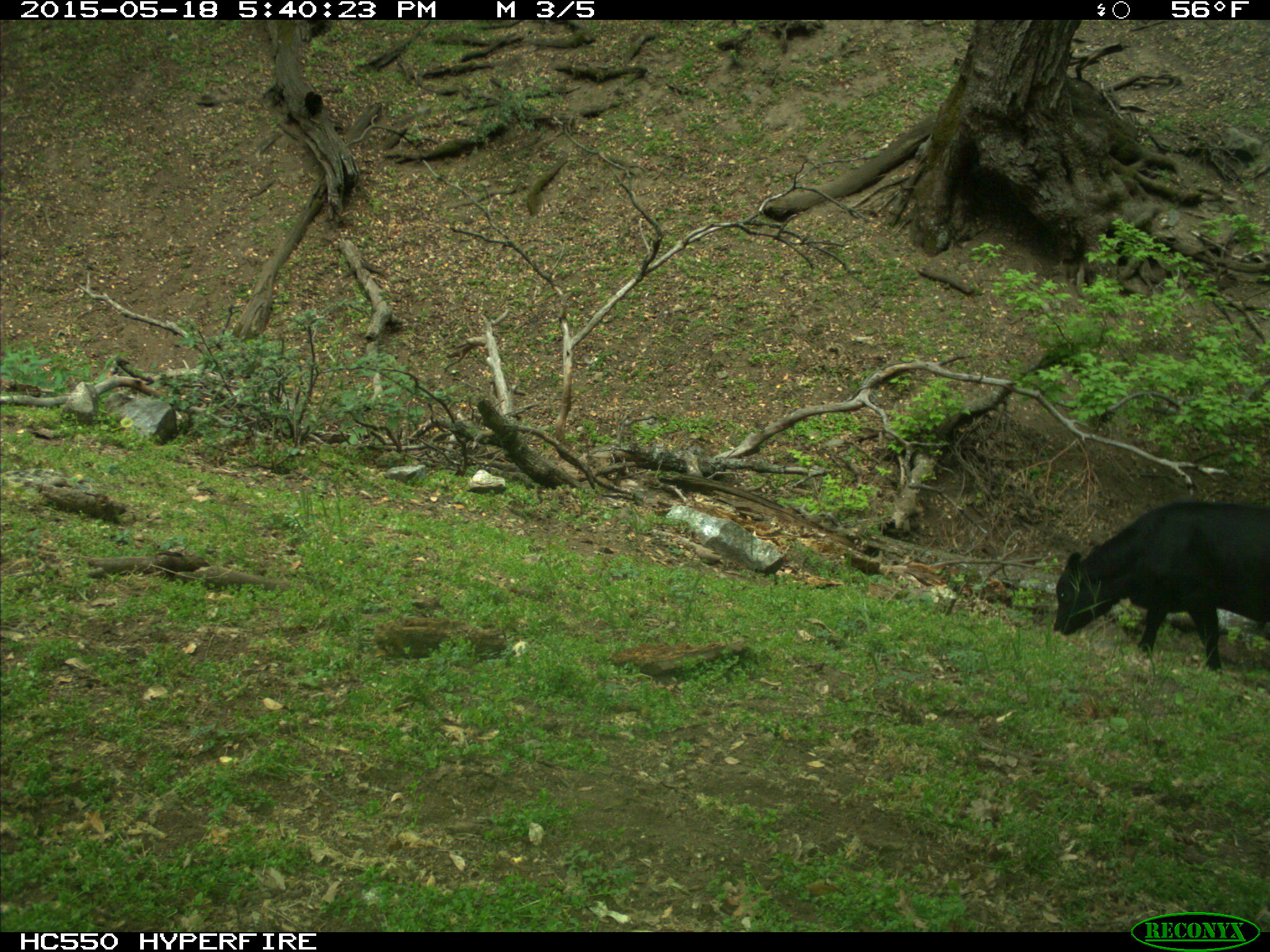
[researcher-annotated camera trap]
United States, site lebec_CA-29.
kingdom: Animalia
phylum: Chordata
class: Mammalia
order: Artiodactyla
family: Bovidae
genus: Bos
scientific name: Bos taurus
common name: domestic cow